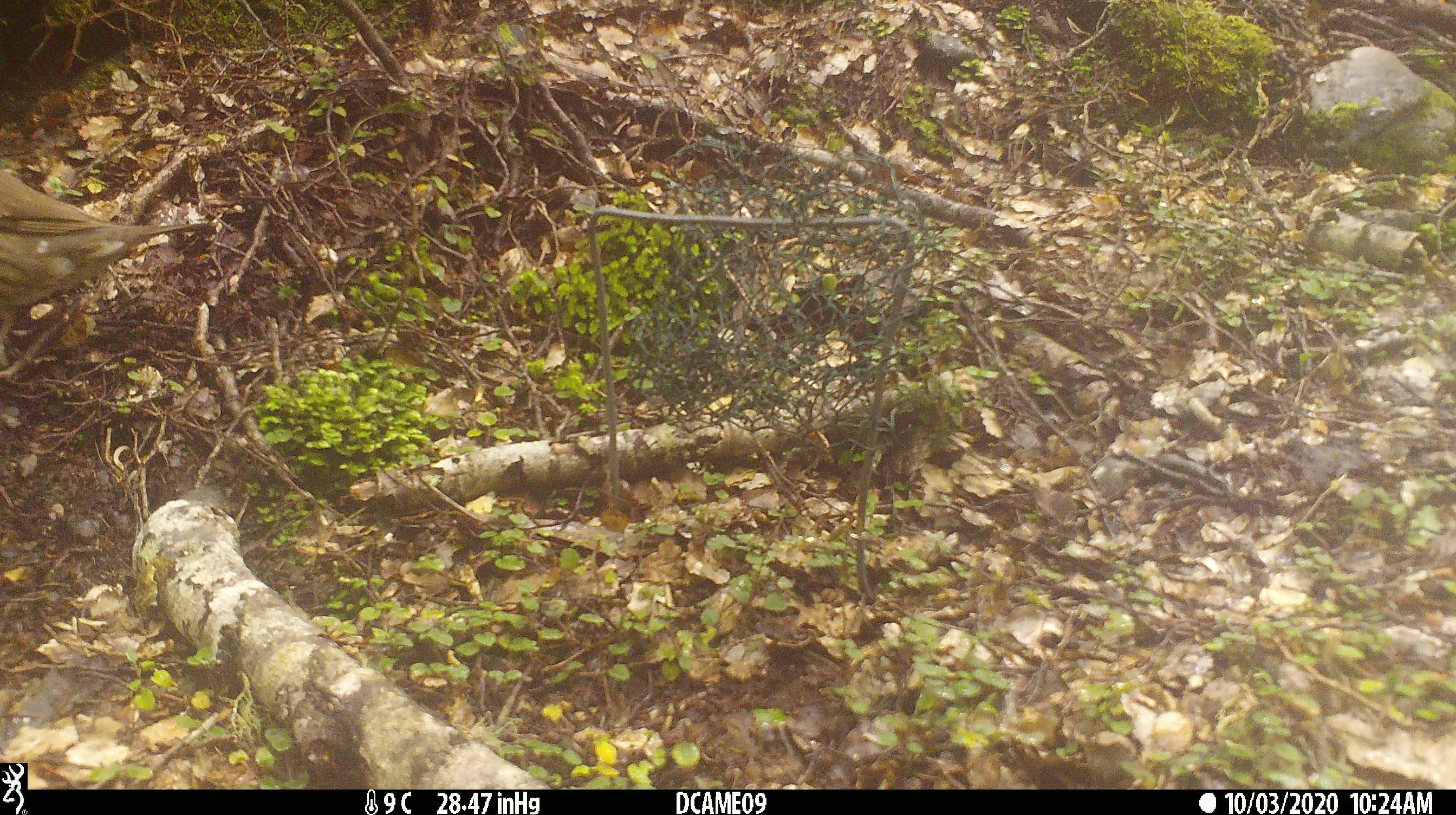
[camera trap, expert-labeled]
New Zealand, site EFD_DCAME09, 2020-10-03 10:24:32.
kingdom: Animalia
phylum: Chordata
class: Aves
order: Passeriformes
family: Turdidae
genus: Turdus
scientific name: Turdus philomelos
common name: song thrush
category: thrush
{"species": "thrush (song thrush) (Turdus philomelos)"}